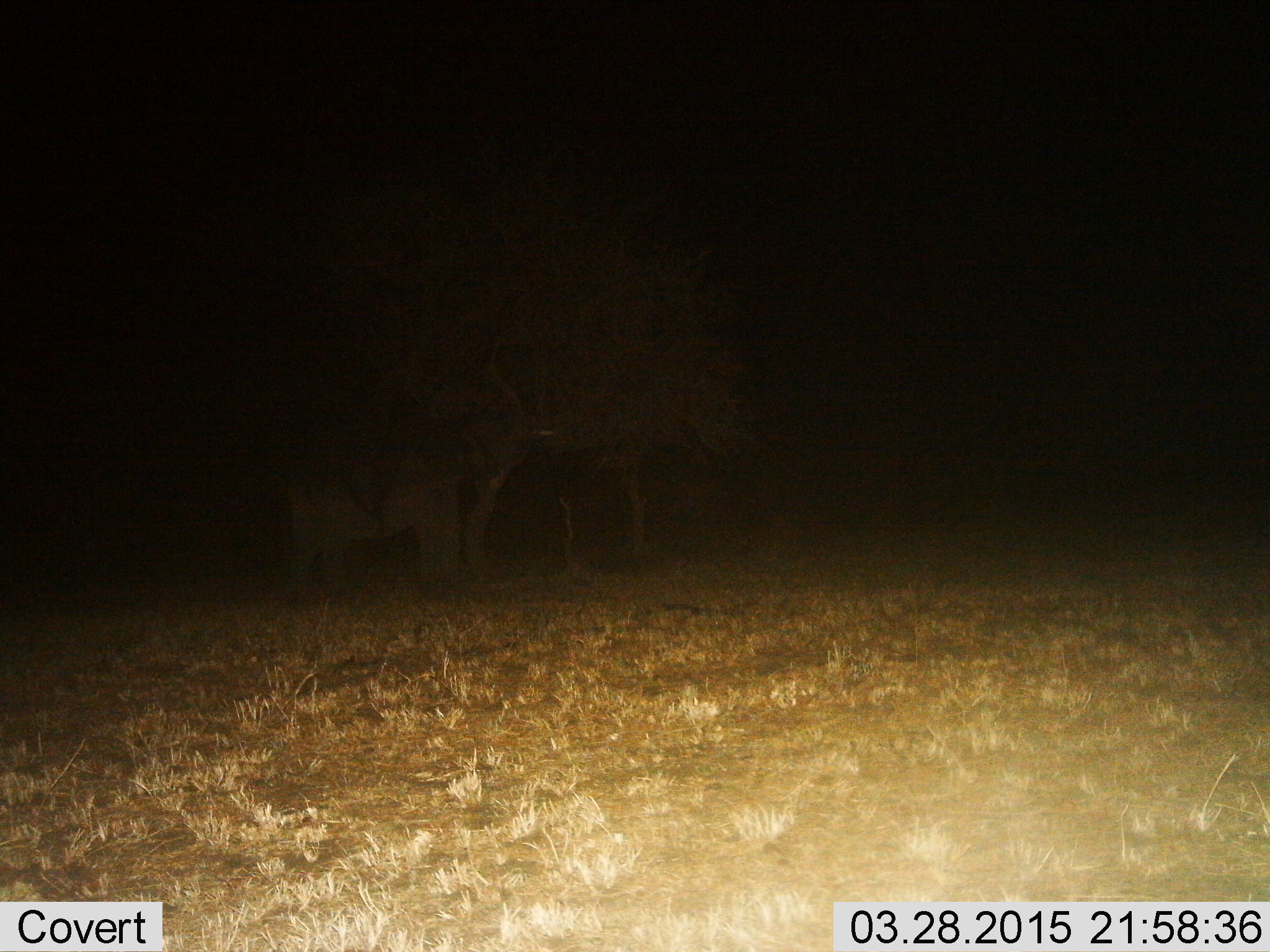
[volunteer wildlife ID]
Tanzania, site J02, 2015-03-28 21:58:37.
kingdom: Animalia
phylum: Chordata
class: Mammalia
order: Proboscidea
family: Elephantidae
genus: Loxodonta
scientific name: Loxodonta africana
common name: african bush elephant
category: elephant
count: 1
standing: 40%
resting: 0%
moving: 0%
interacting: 0%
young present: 0%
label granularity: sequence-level